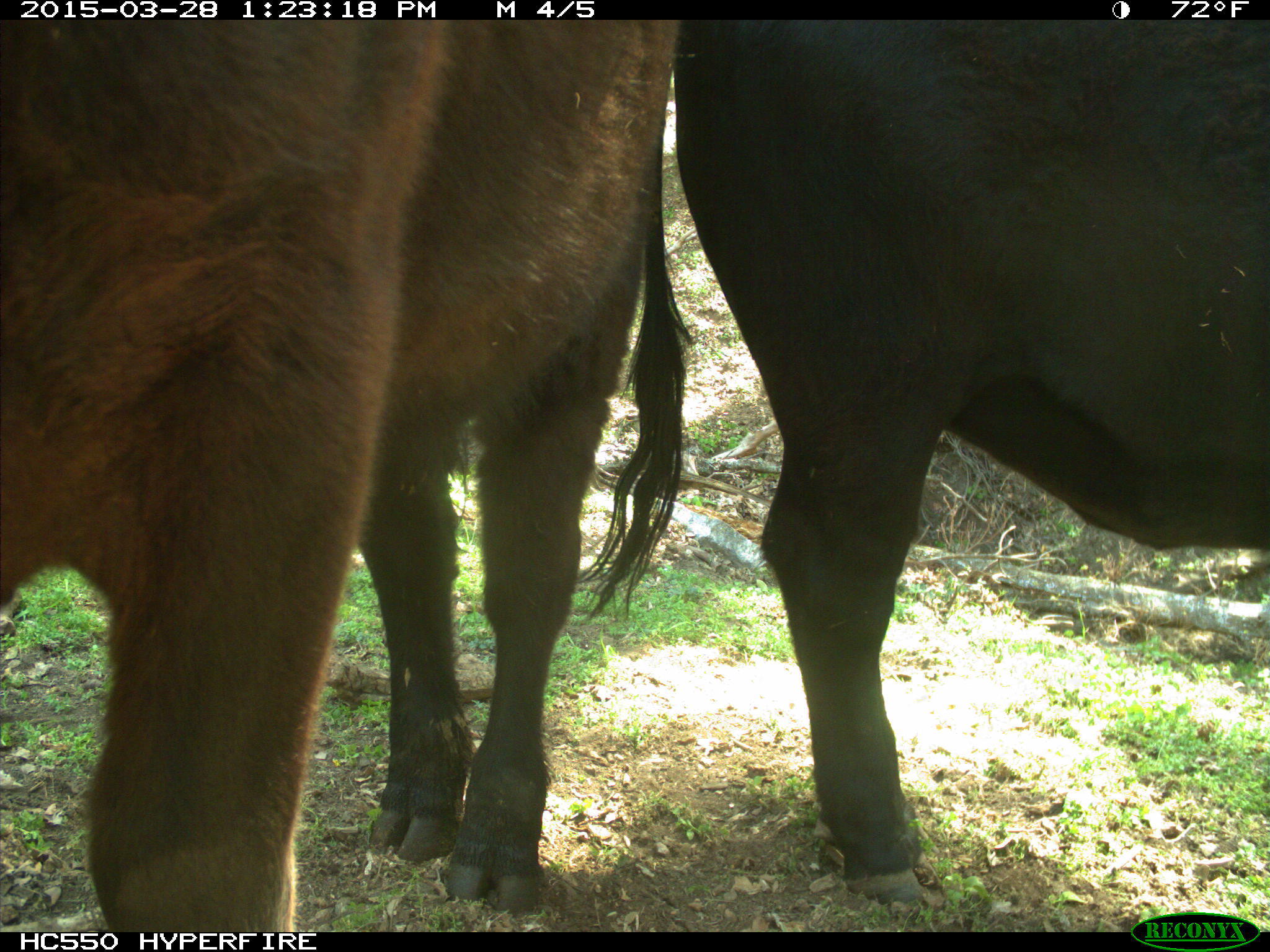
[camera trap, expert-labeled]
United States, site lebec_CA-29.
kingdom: Animalia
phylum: Chordata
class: Mammalia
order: Artiodactyla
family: Bovidae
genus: Bos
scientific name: Bos taurus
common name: domestic cow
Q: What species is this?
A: Bos taurus (domestic cow).